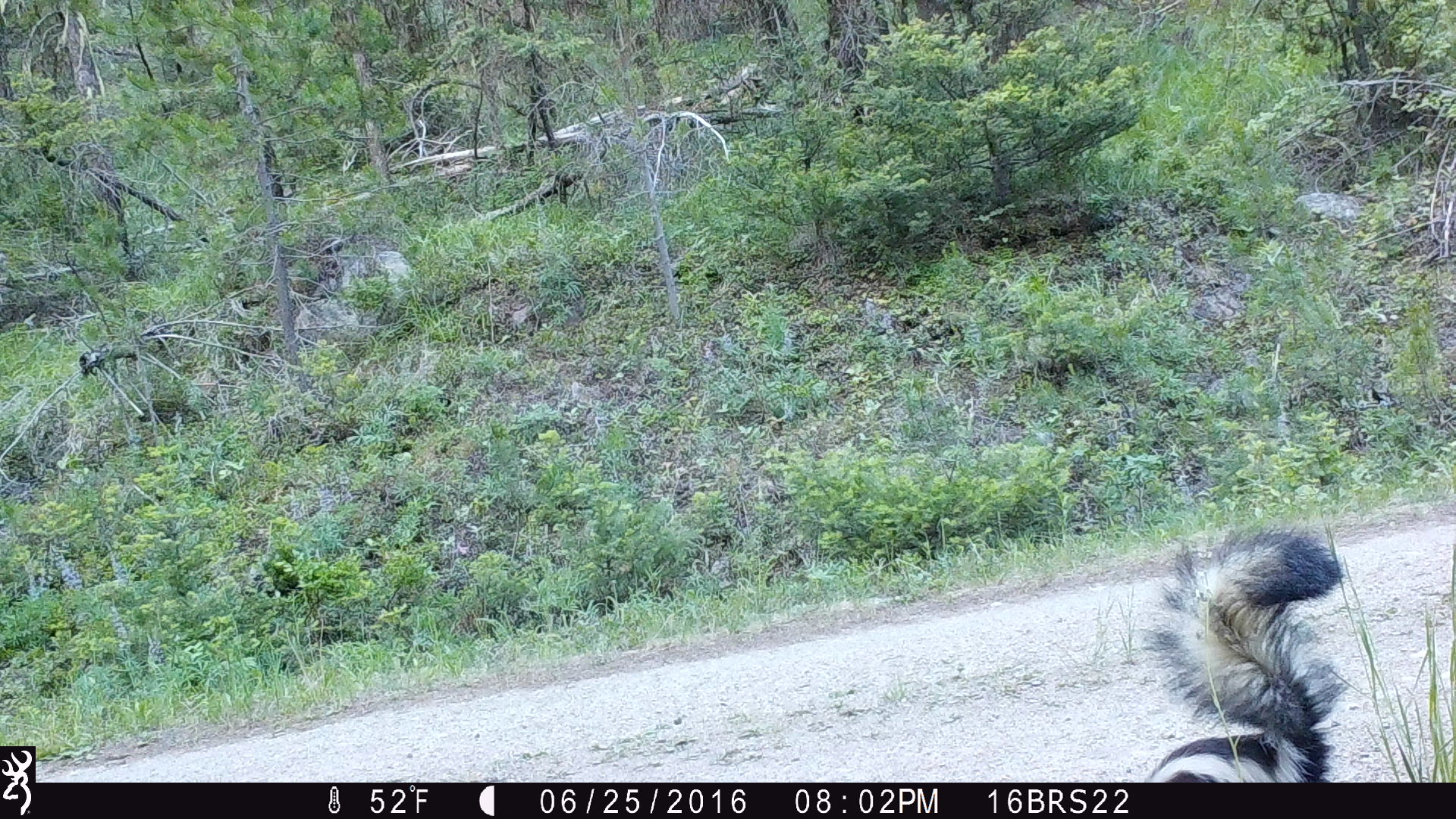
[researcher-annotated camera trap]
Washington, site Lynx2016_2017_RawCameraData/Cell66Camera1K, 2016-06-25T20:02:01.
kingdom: Animalia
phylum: Chordata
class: Mammalia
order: Carnivora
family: Mephitidae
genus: Mephitis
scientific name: Mephitis mephitis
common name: striped skunk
Mephitis mephitis (striped skunk). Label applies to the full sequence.